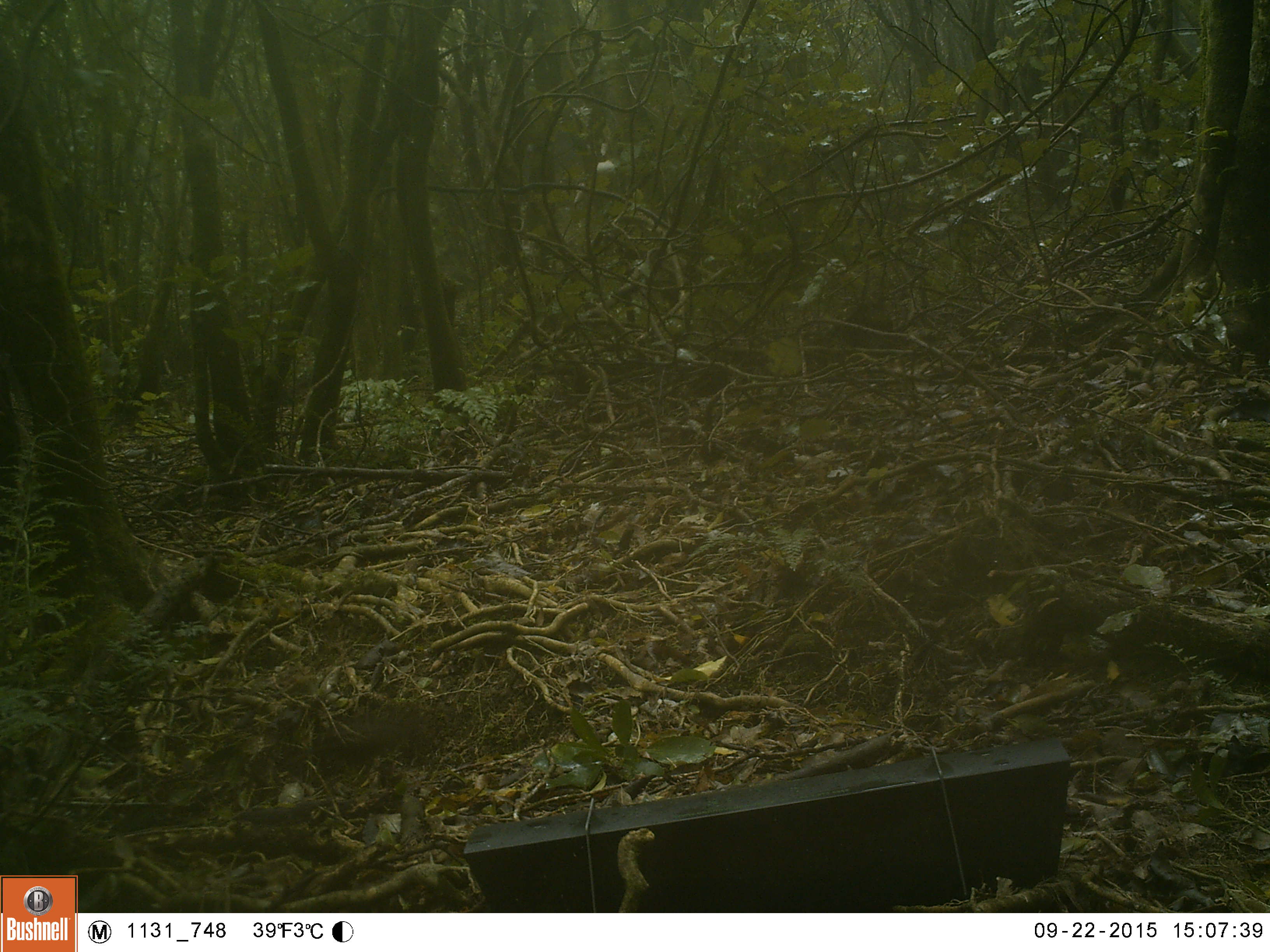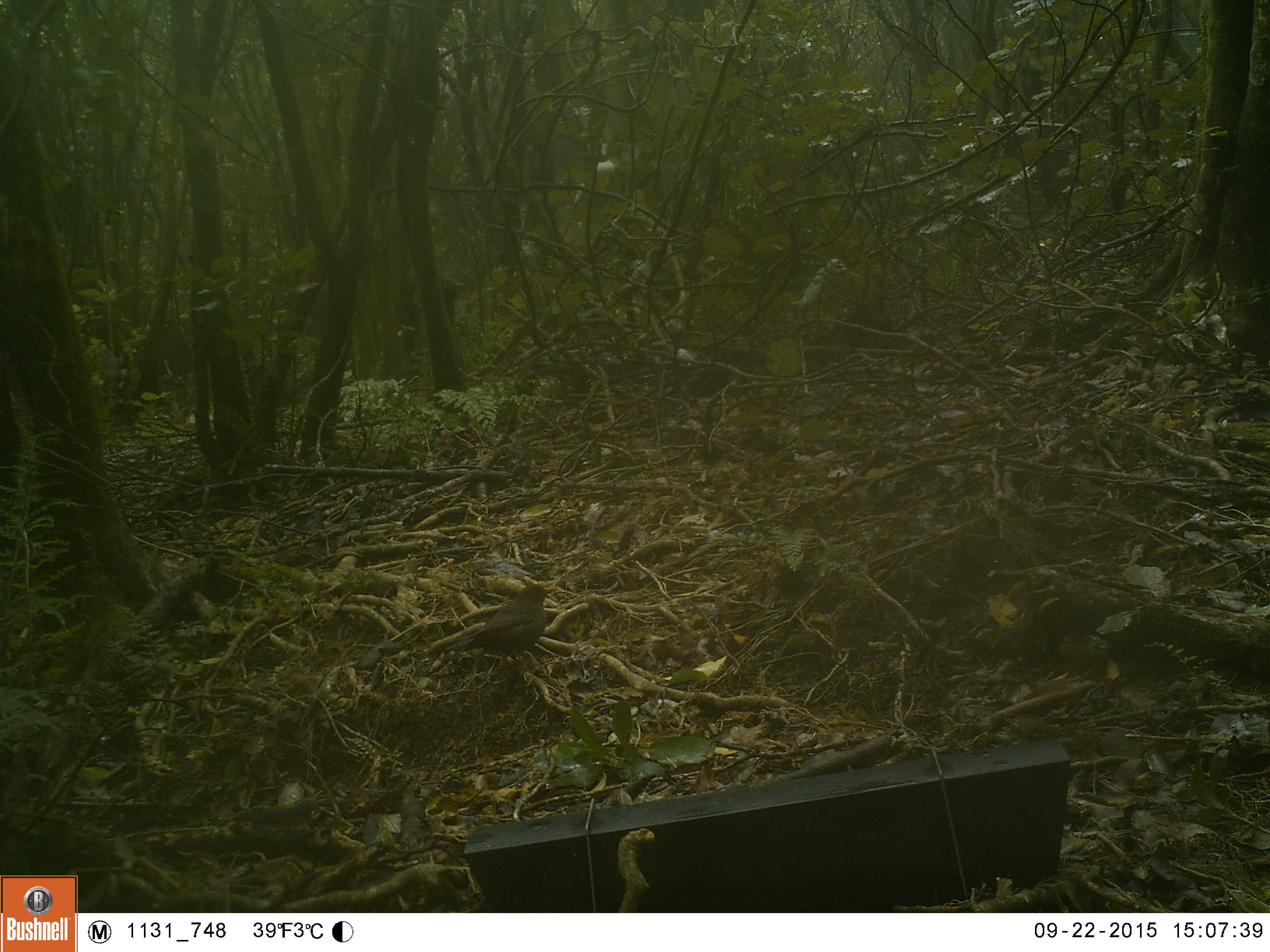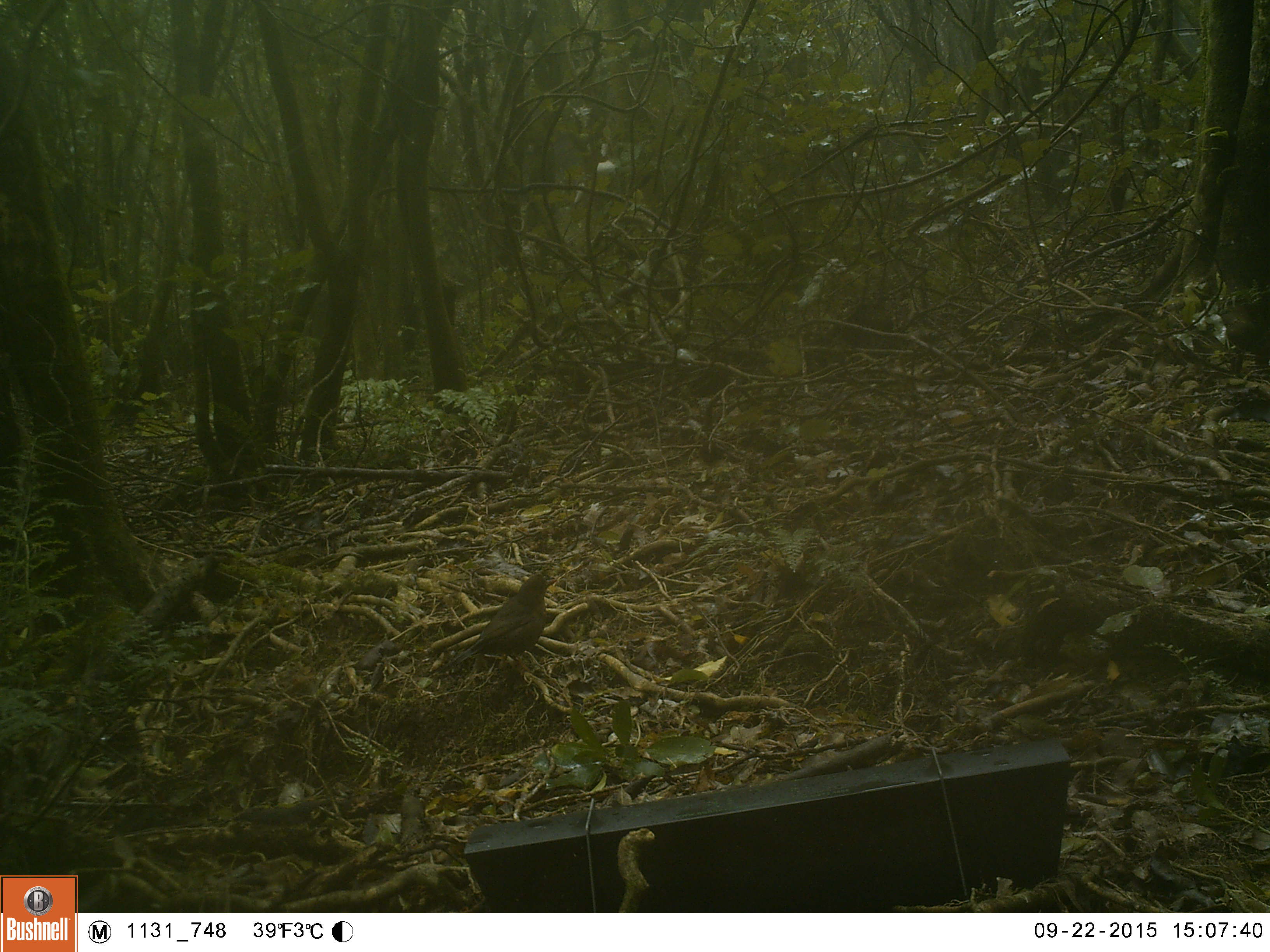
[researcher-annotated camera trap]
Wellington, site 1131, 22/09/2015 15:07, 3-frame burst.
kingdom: Animalia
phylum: Chordata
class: Aves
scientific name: Aves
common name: bird